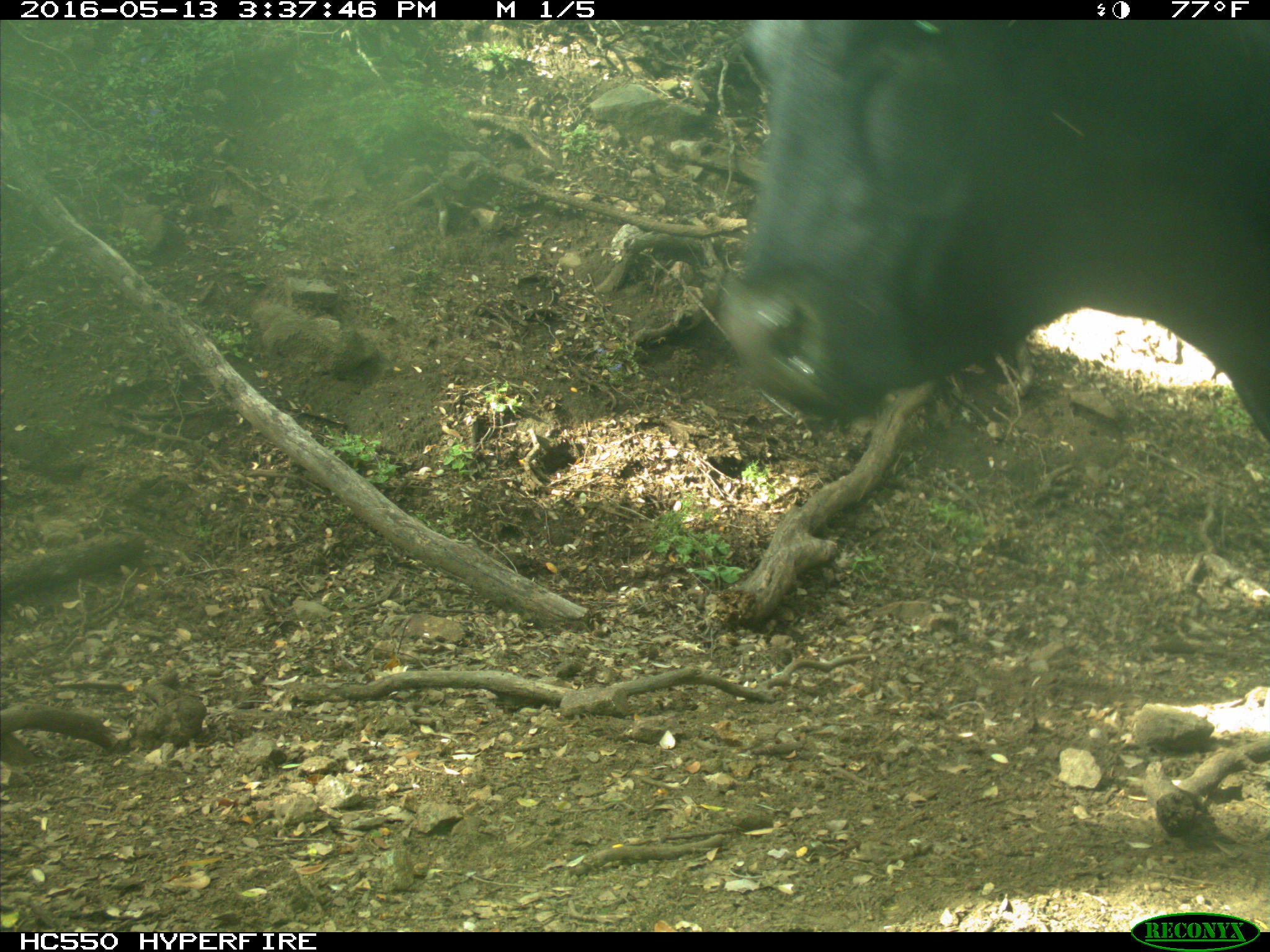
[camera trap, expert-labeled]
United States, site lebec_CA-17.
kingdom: Animalia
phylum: Chordata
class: Mammalia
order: Artiodactyla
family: Bovidae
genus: Bos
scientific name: Bos taurus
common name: domestic cow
Bos taurus (domestic cow).